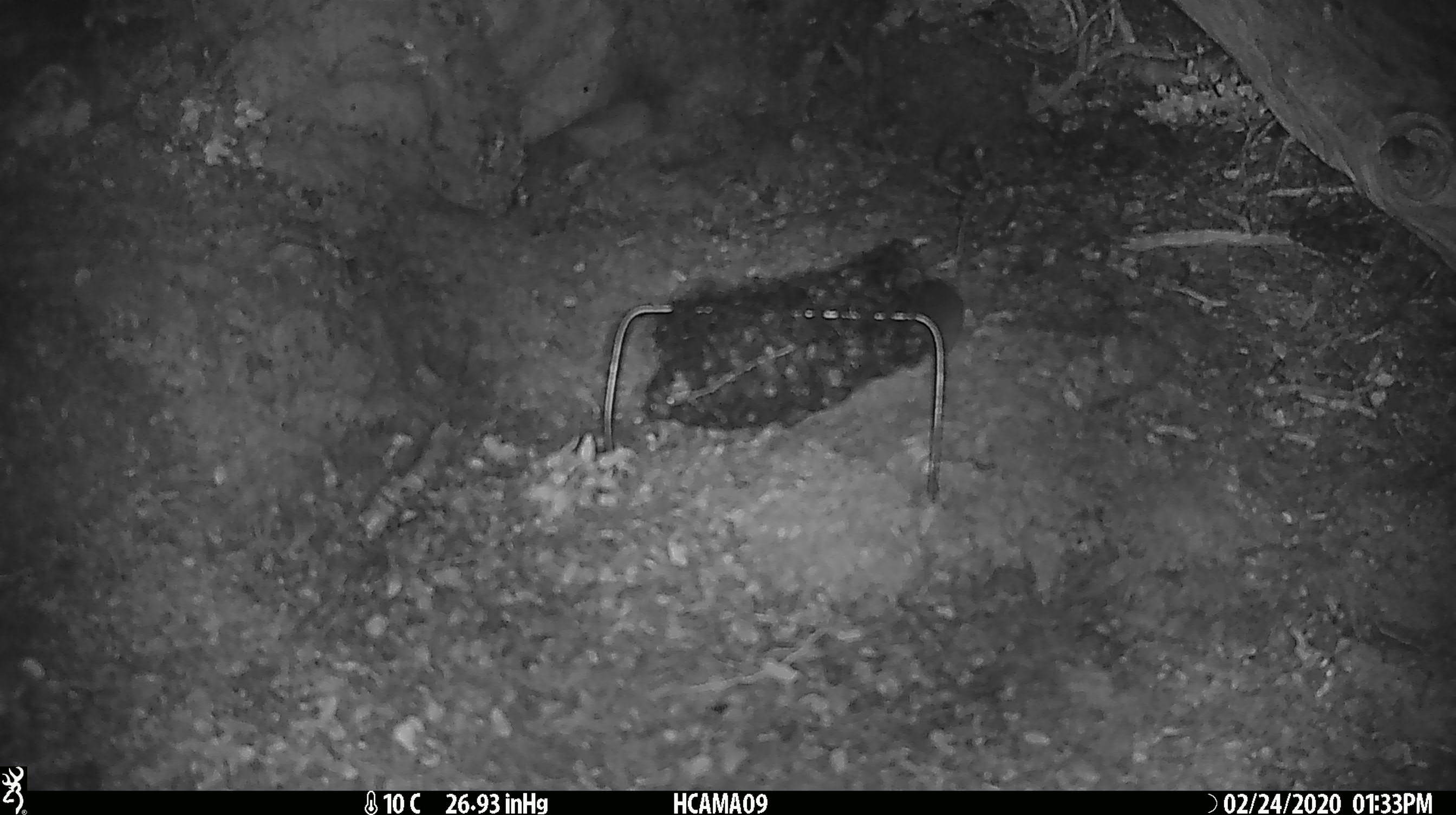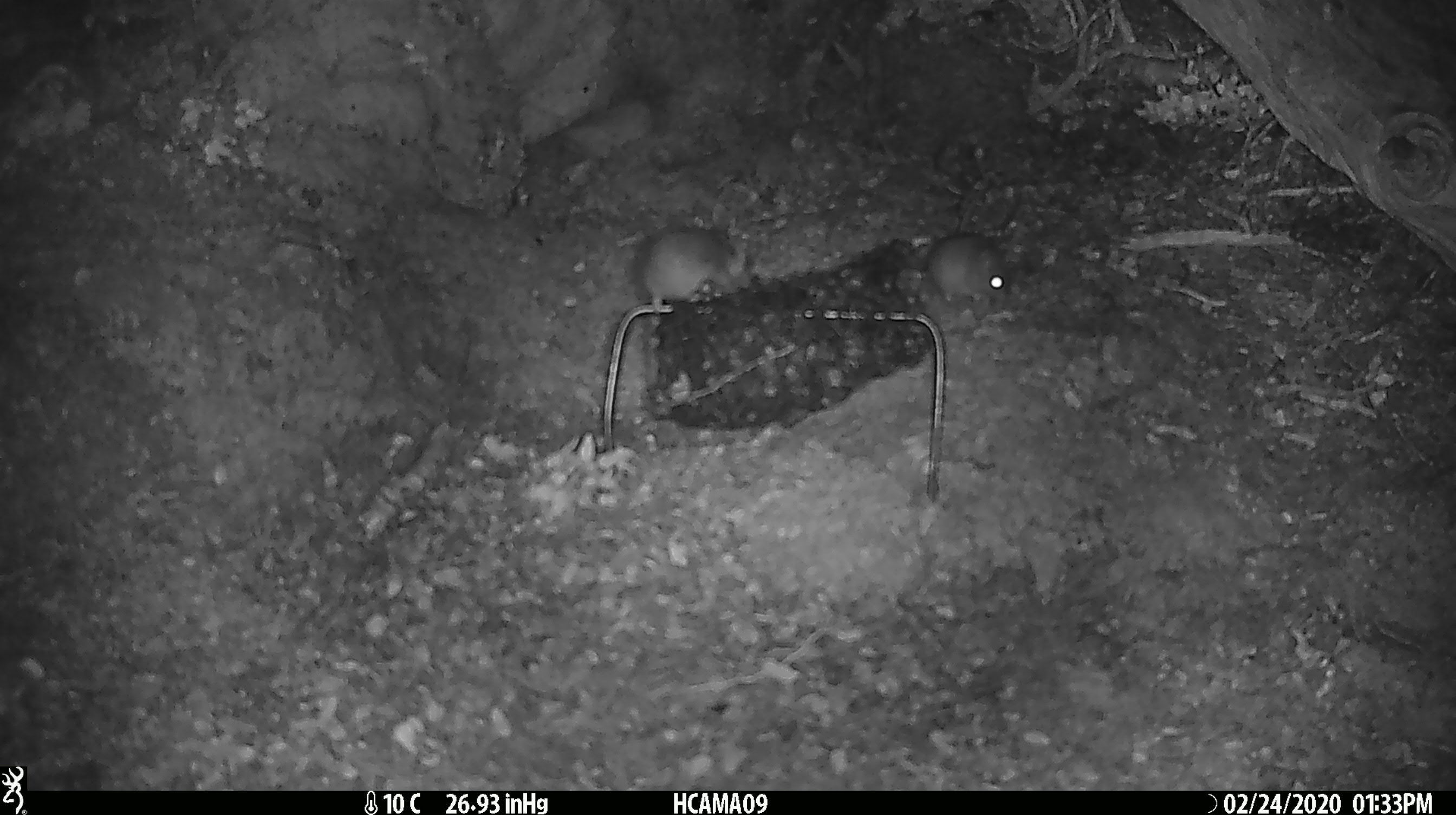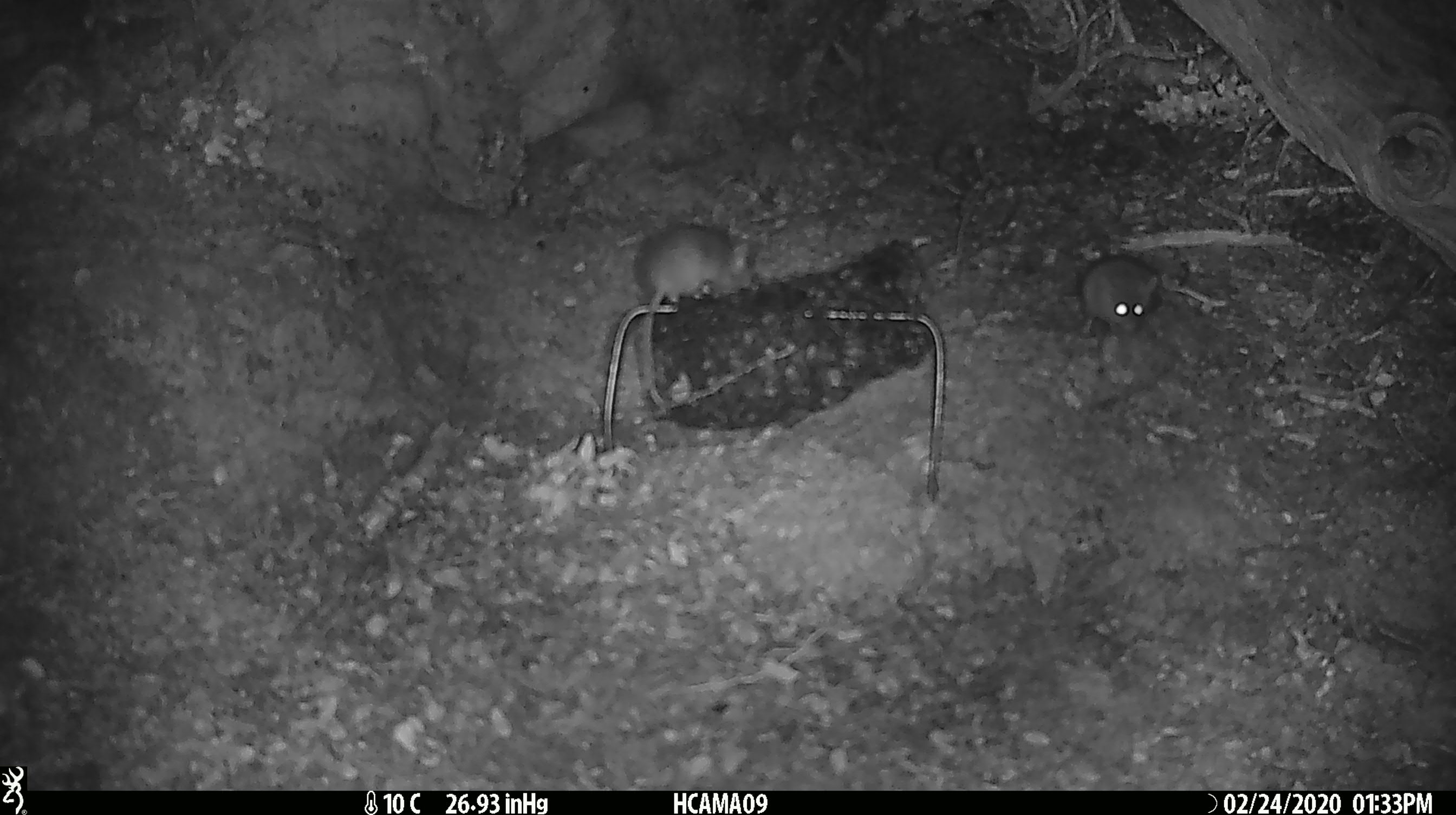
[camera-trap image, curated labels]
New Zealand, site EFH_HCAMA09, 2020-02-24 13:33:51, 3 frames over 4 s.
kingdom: Animalia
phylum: Chordata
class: Mammalia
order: Rodentia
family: Muridae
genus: Mus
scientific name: Mus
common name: mouse